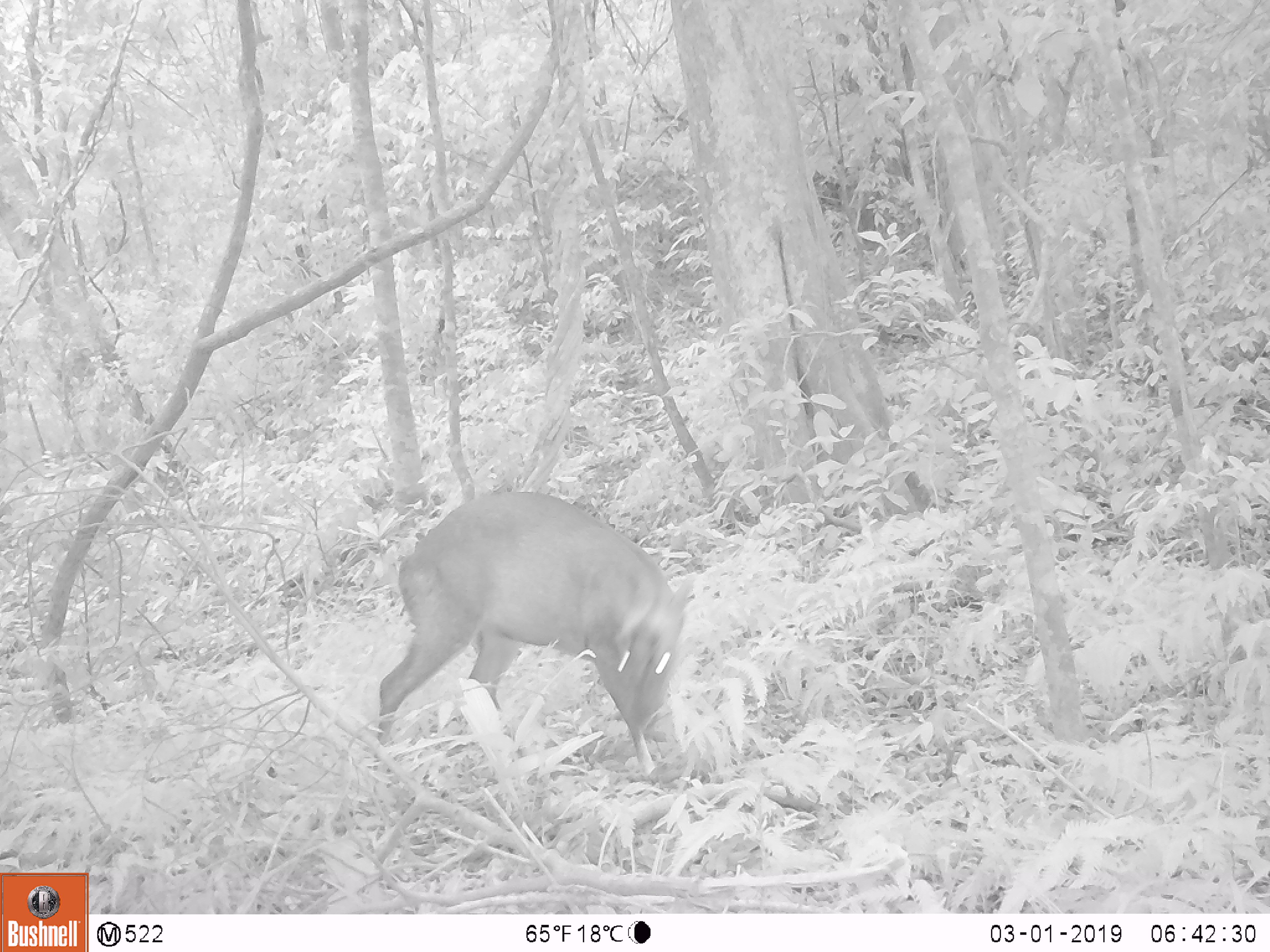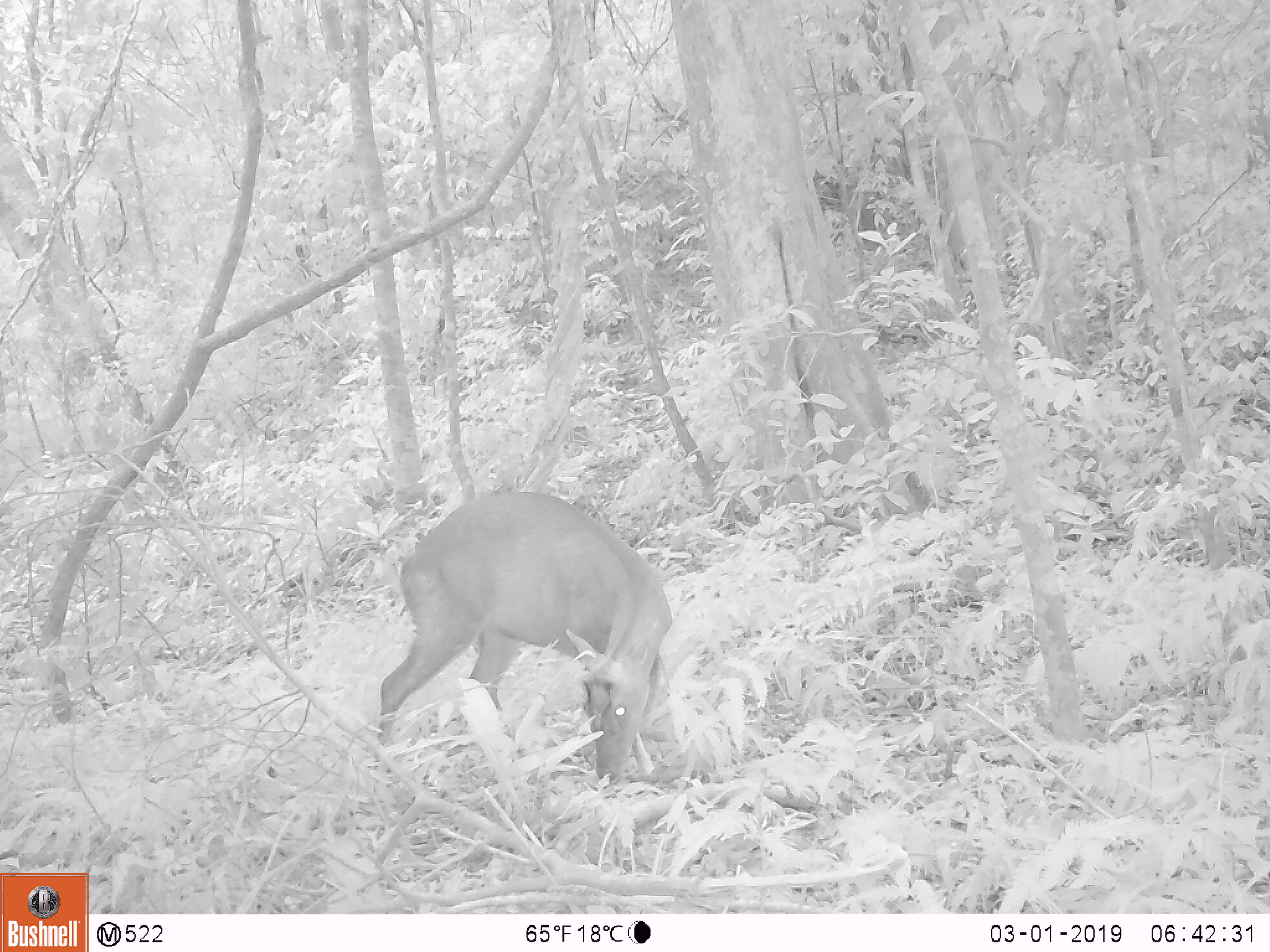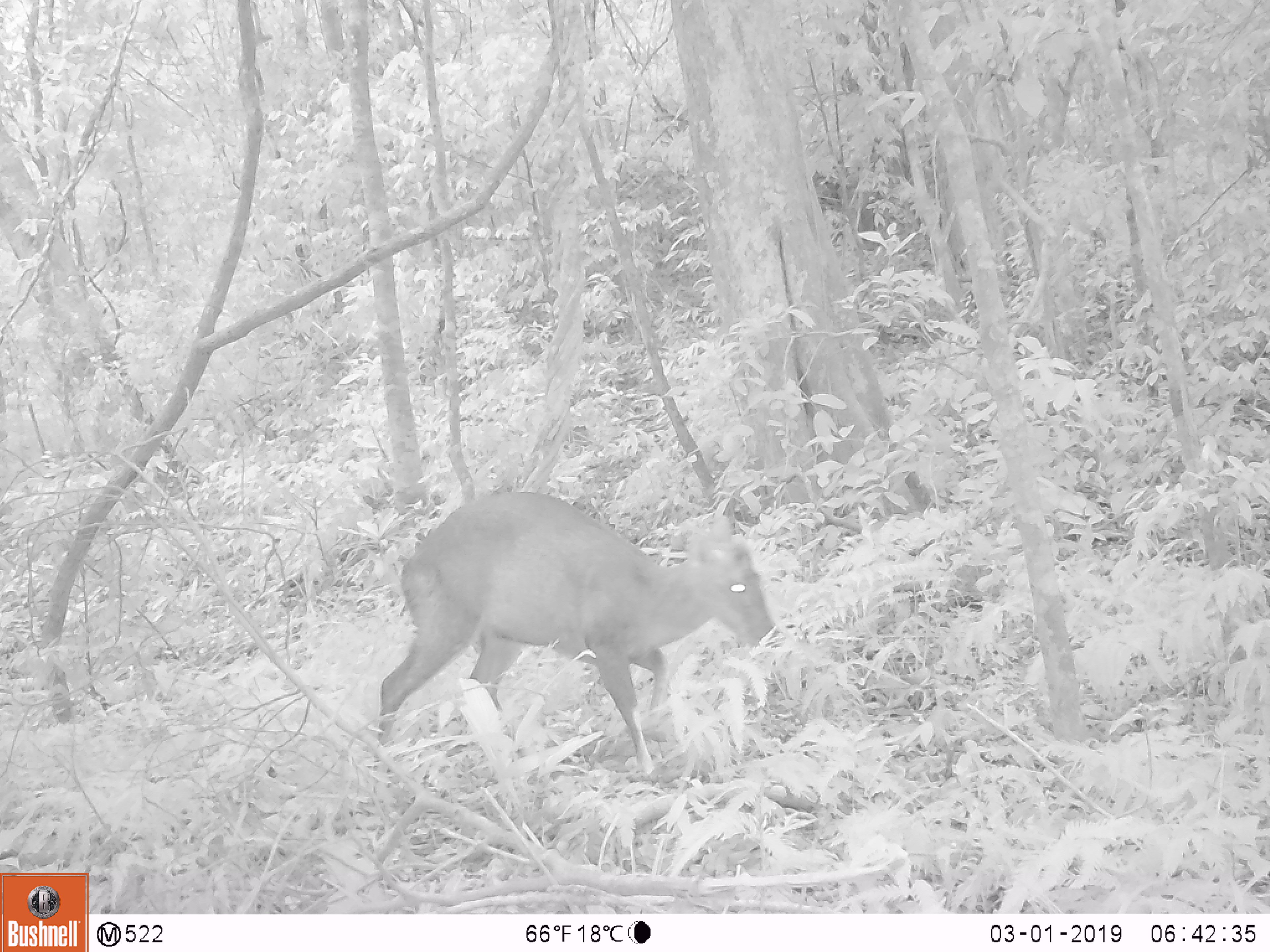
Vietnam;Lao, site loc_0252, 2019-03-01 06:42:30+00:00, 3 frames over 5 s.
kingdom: Animalia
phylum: Chordata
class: Mammalia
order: Artiodactyla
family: Cervidae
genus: Muntiacus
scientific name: Muntiacus rooseveltorum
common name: roosevelt's muntjac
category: roosevelts muntjac group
Roosevelts muntjac group (roosevelt's muntjac) (Muntiacus rooseveltorum). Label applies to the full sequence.